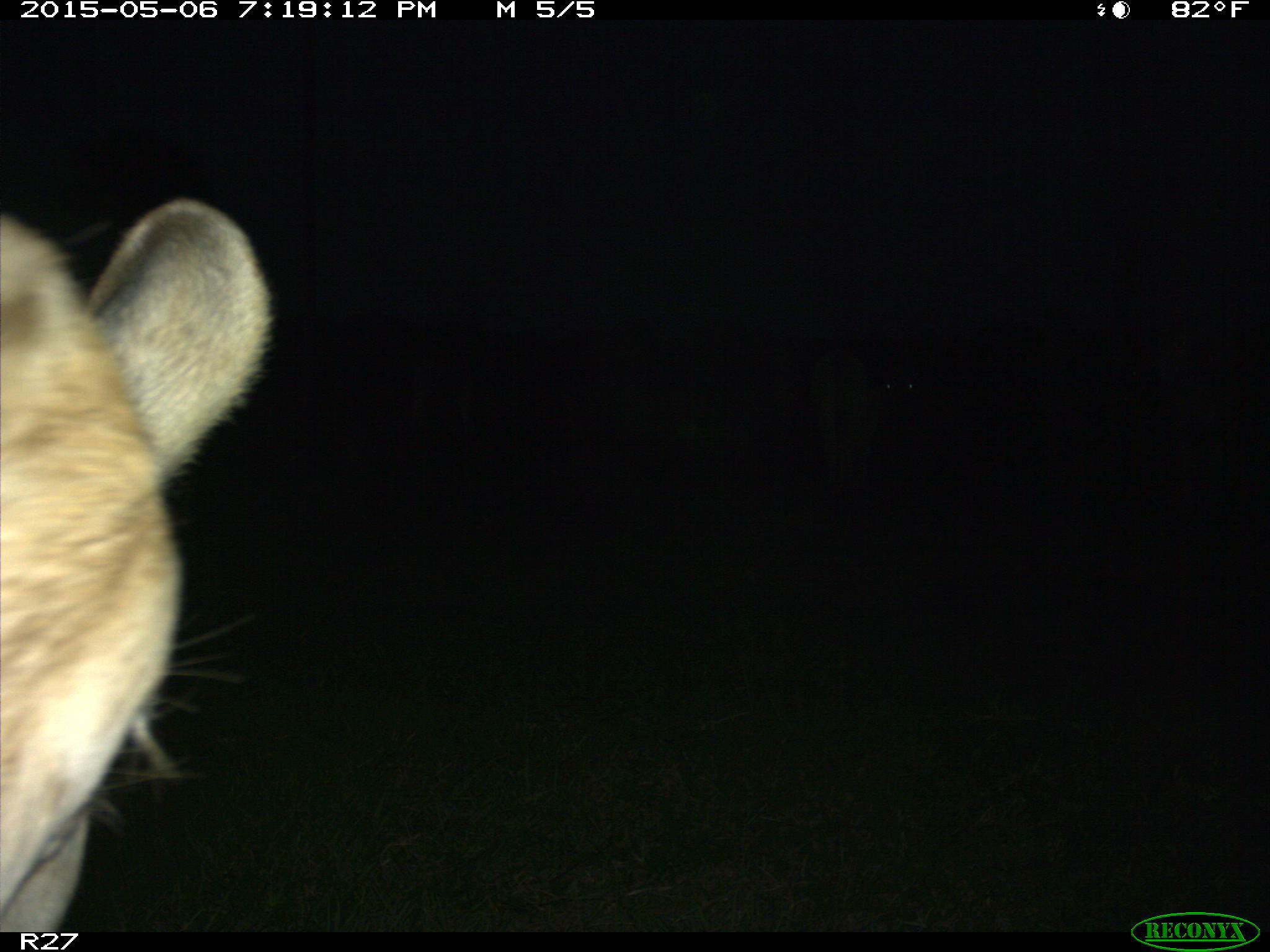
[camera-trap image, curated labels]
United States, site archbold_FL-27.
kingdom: Animalia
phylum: Chordata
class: Mammalia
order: Artiodactyla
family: Bovidae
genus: Bos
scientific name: Bos taurus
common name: domestic cow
Bos taurus (domestic cow).